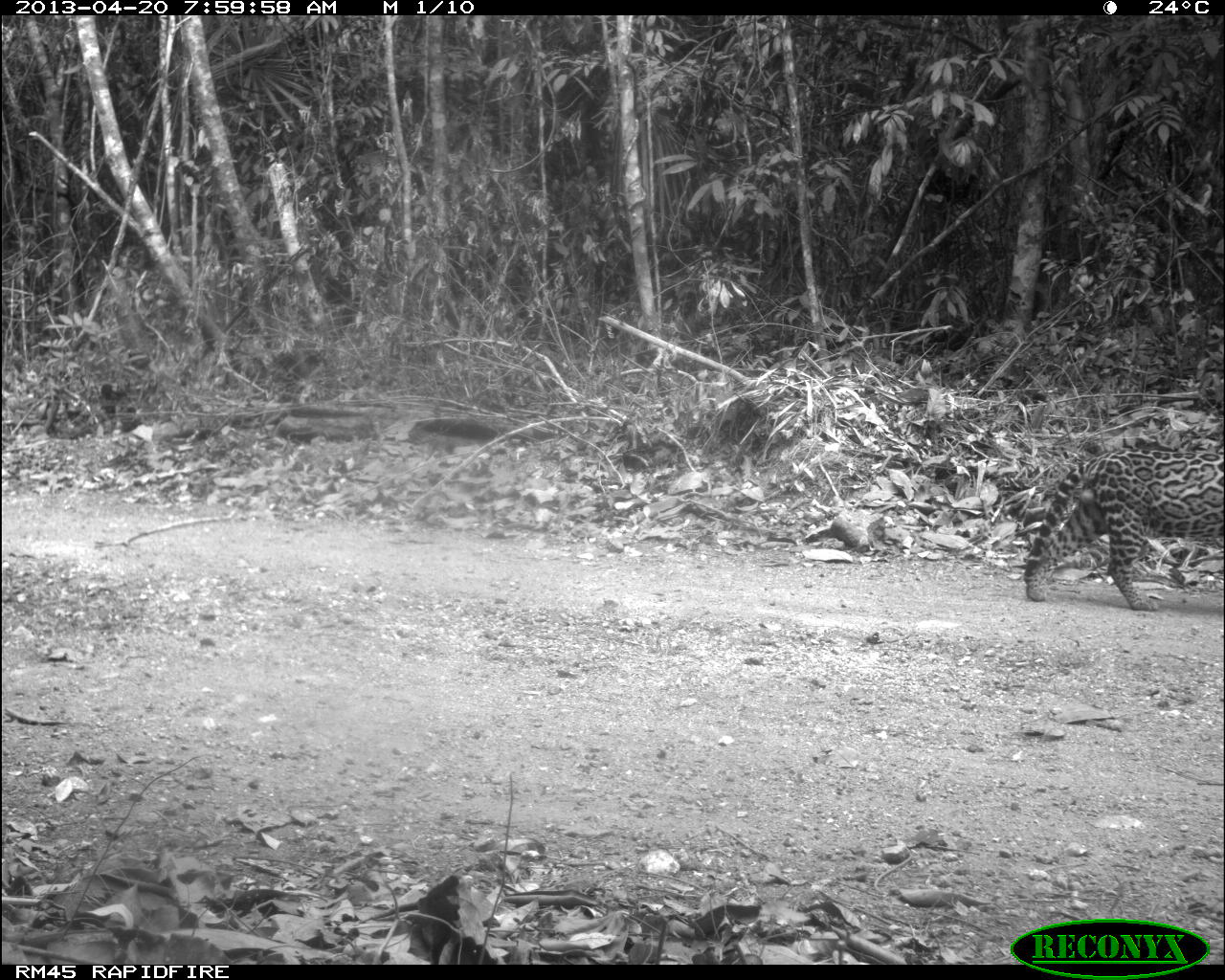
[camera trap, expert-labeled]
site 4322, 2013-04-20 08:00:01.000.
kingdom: Animalia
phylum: Chordata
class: Mammalia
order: Carnivora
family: Felidae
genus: Leopardus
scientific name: Leopardus pardalis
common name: ocelot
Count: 1.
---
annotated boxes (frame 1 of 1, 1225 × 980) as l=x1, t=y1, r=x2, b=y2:
leopardus pardalis: l=1021, t=446, r=1223, b=610